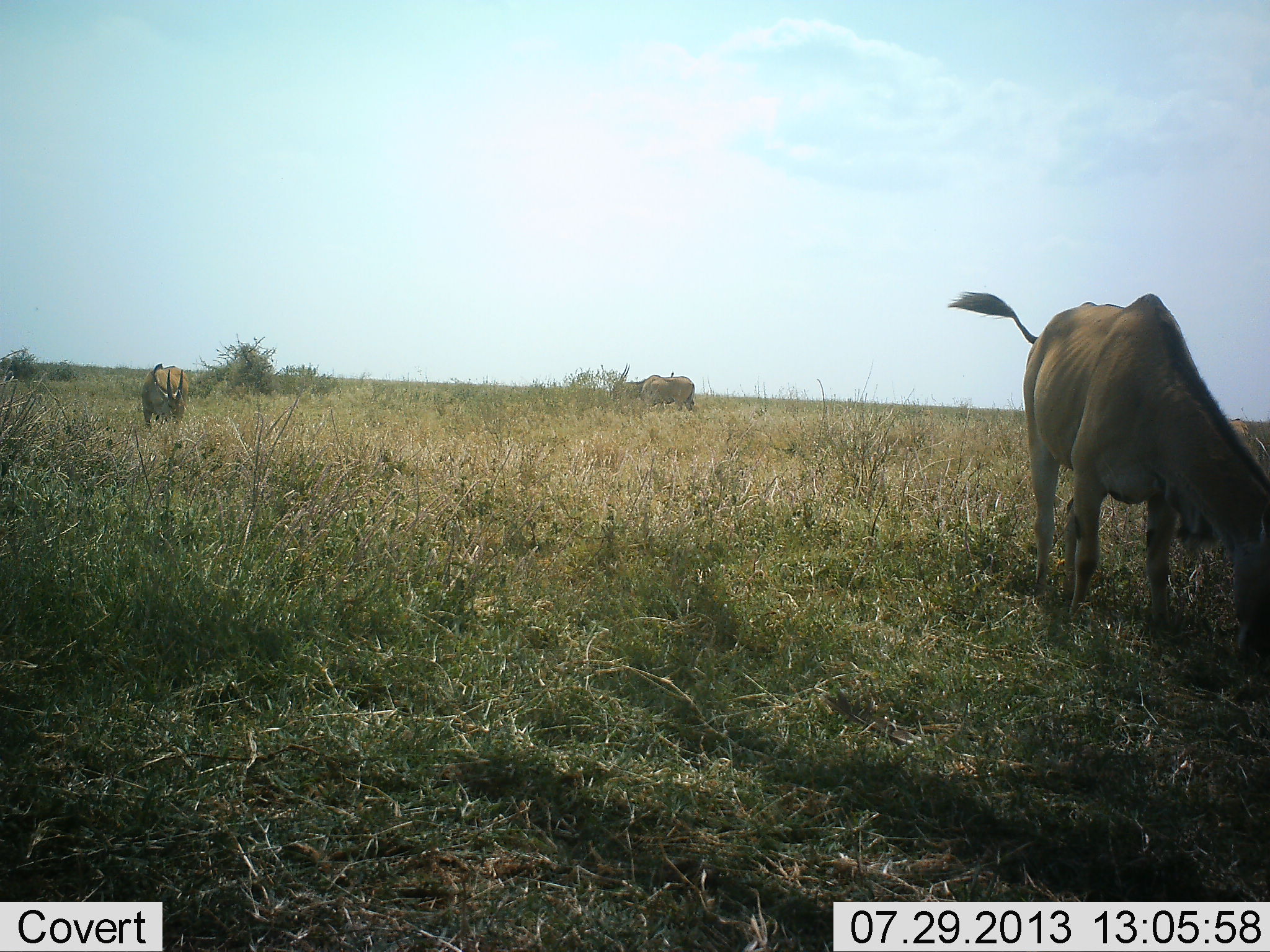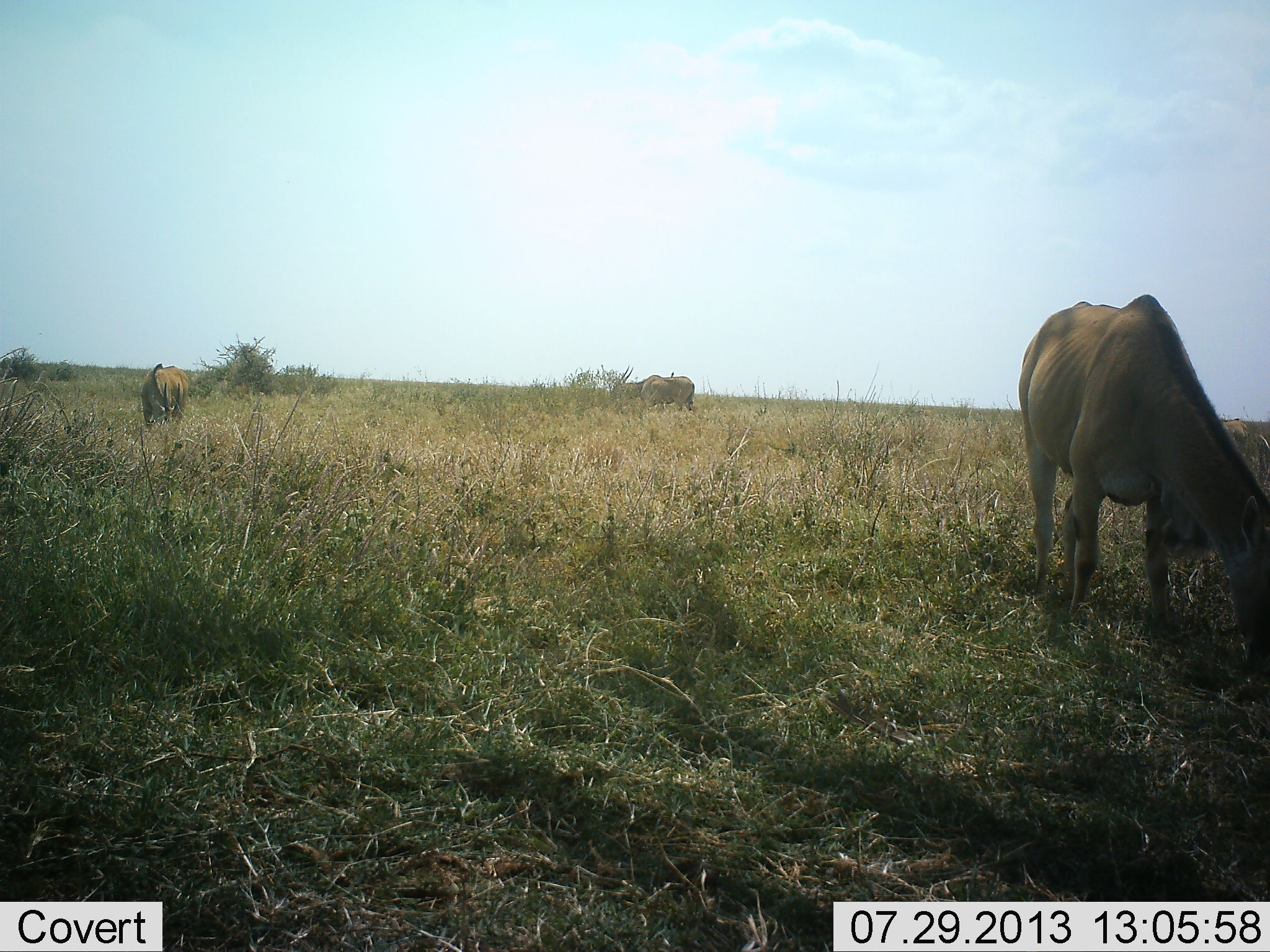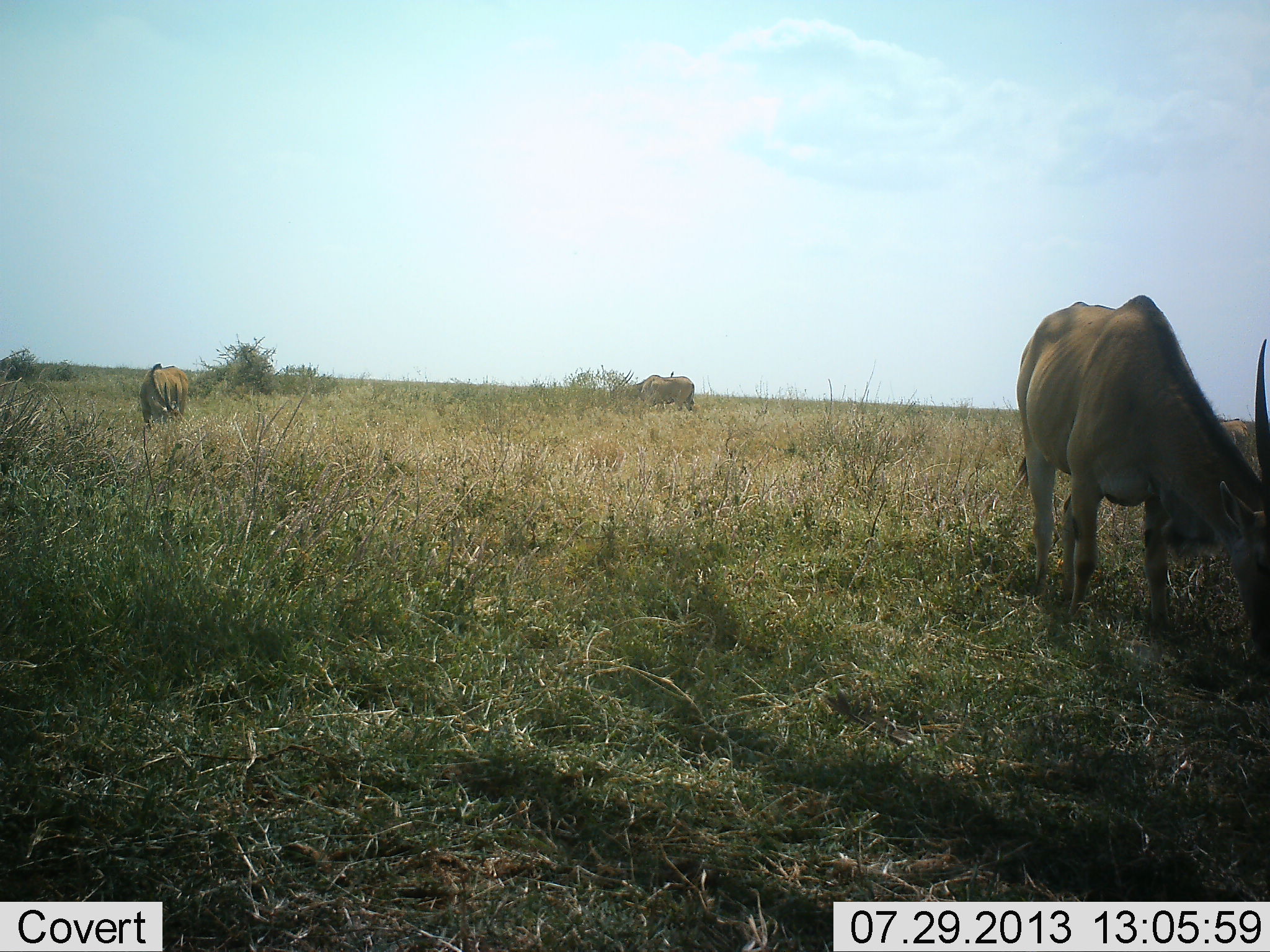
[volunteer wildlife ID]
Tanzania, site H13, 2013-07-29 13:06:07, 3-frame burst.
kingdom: Animalia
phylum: Chordata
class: Mammalia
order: Artiodactyla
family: Bovidae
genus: Tragelaphus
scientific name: Tragelaphus oryx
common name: eland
Eland (Tragelaphus oryx), count 3. Behavior (volunteer vote fractions): standing 29%, resting 0%, moving 0%, interacting 0%. Young present (vote fraction): 0%. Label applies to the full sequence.